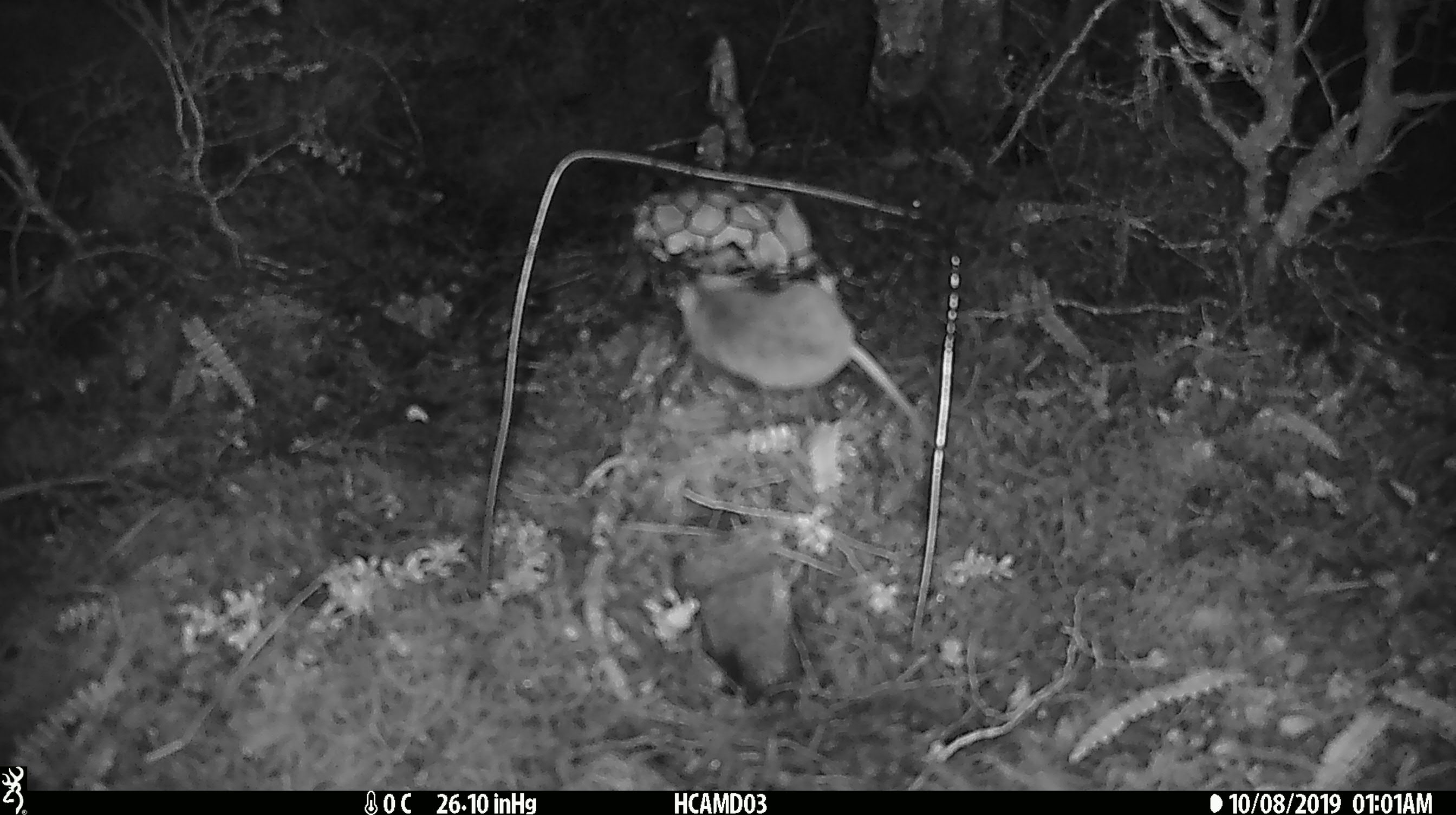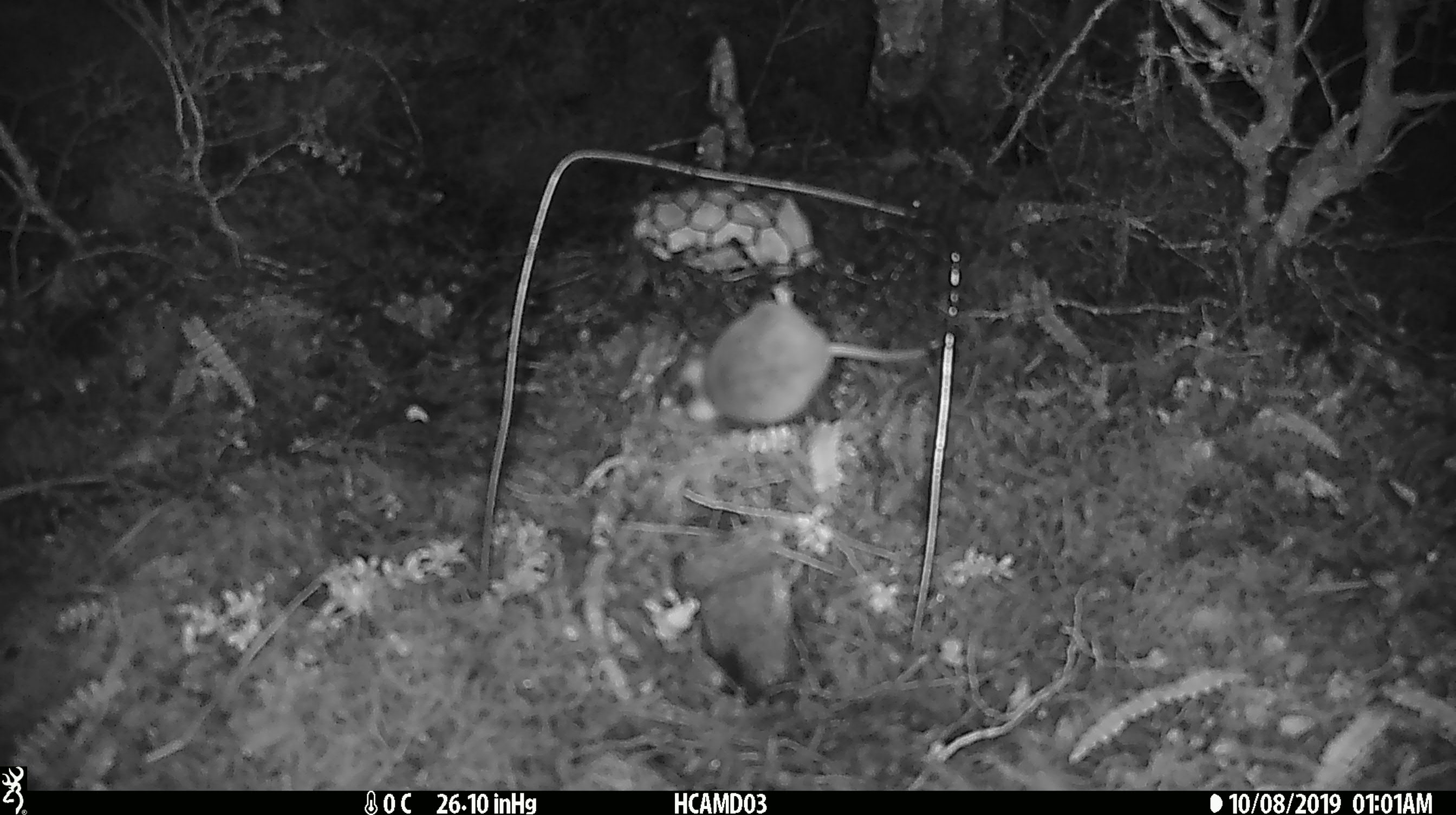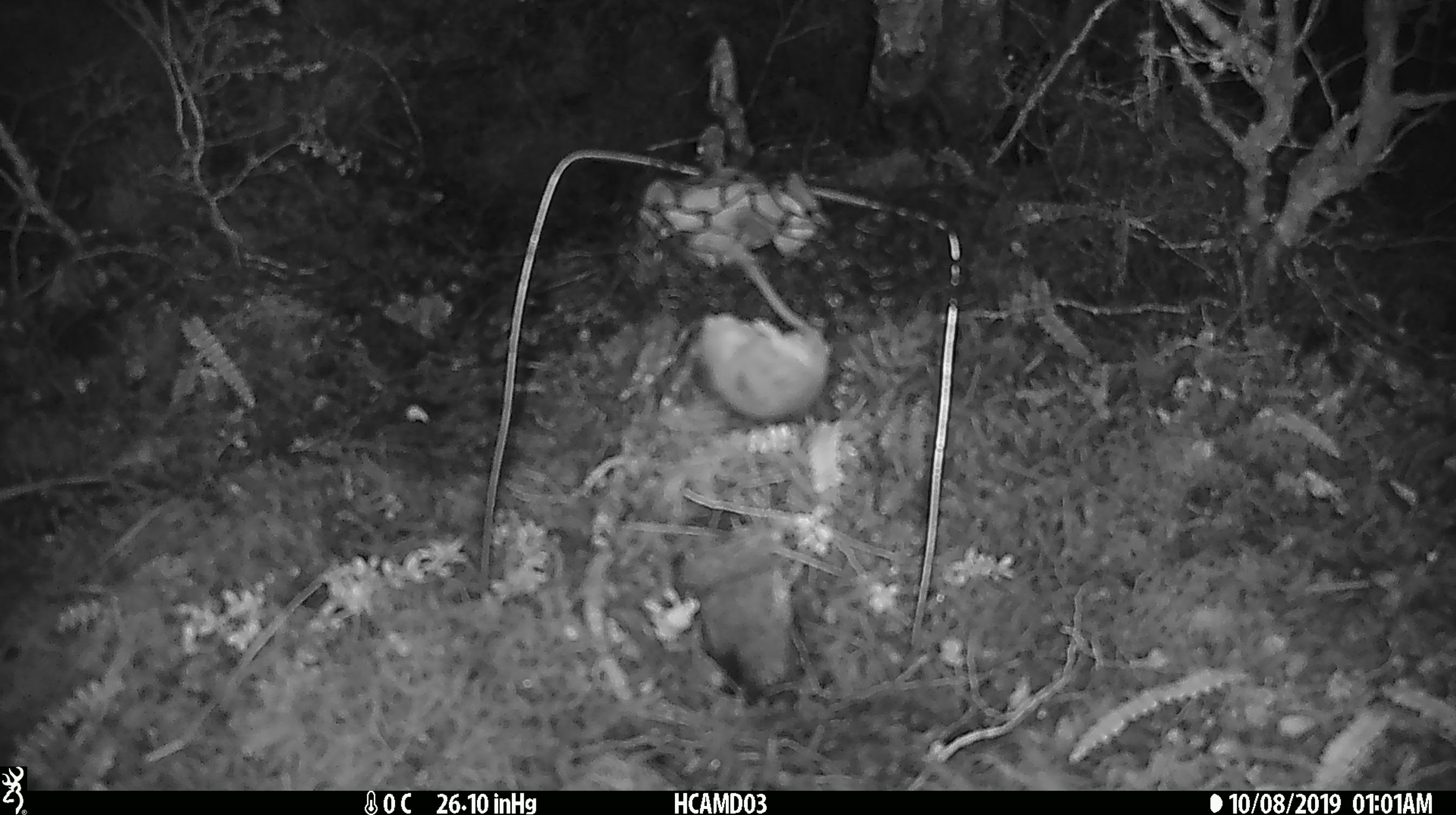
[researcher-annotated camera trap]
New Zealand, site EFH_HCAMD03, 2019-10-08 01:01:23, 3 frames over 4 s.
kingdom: Animalia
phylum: Chordata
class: Mammalia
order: Rodentia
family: Muridae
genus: Mus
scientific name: Mus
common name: mouse